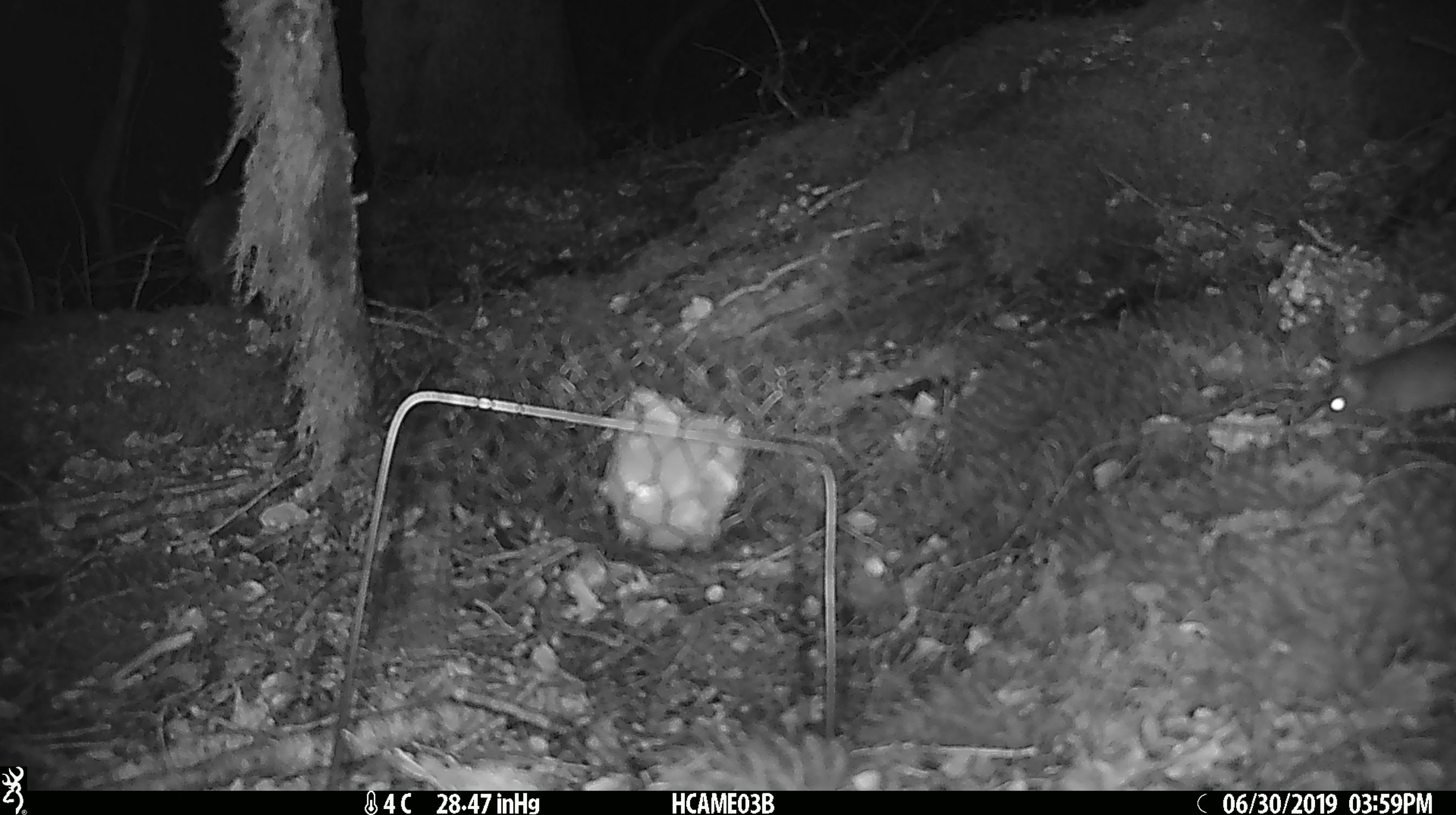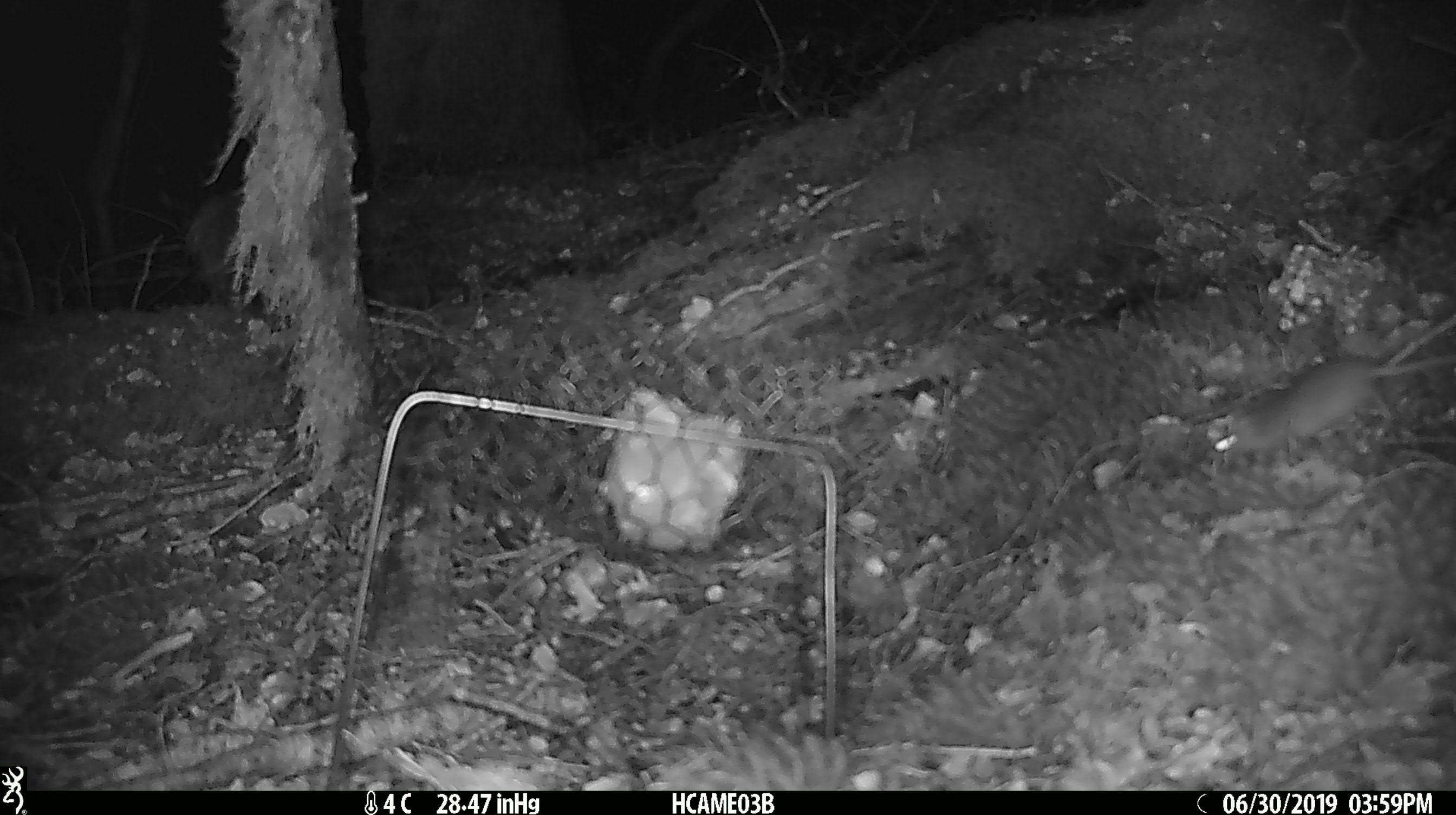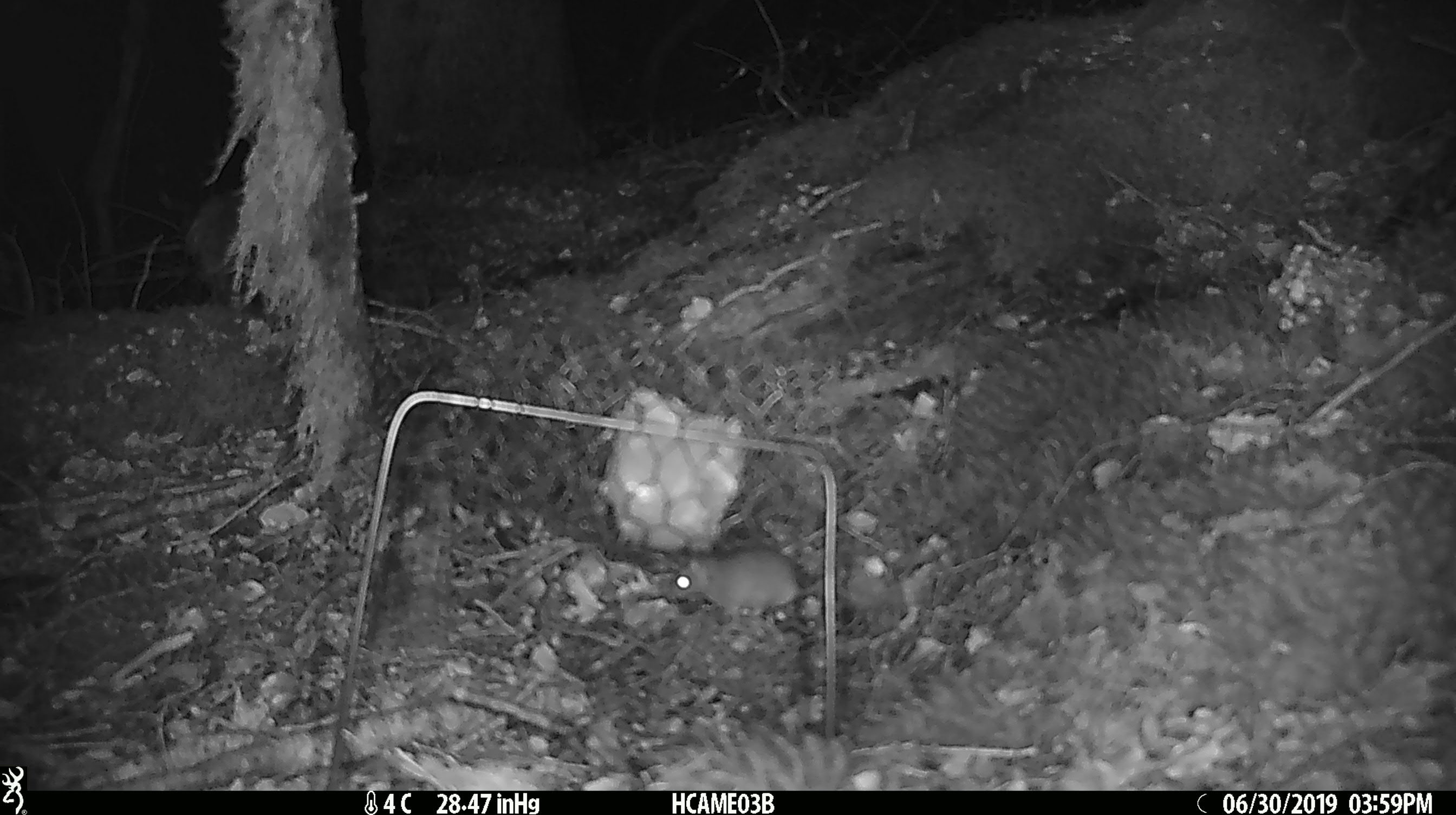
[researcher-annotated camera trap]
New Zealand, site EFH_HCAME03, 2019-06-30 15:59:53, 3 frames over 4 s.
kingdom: Animalia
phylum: Chordata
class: Mammalia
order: Rodentia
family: Muridae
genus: Mus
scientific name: Mus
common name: mouse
Mouse (Mus).